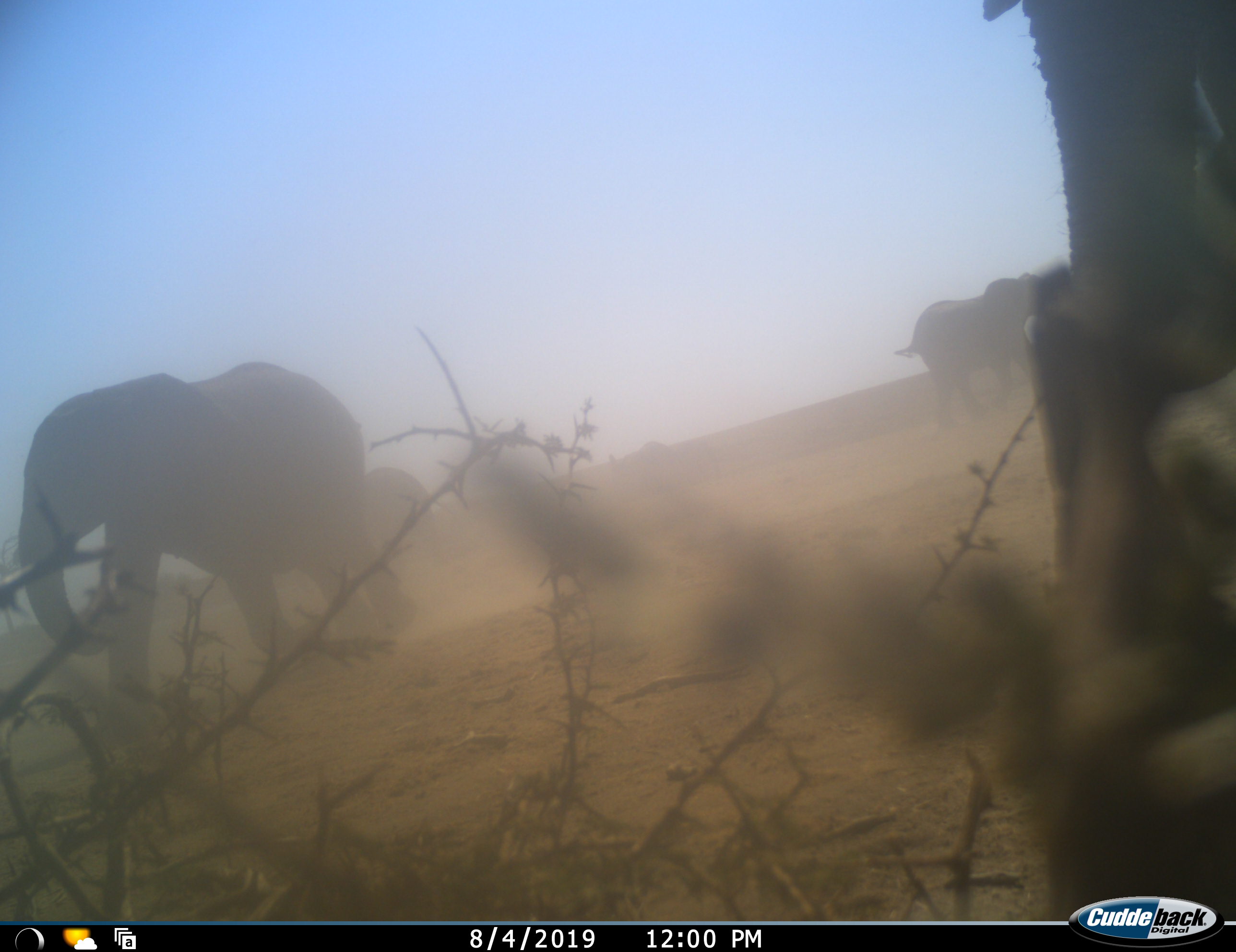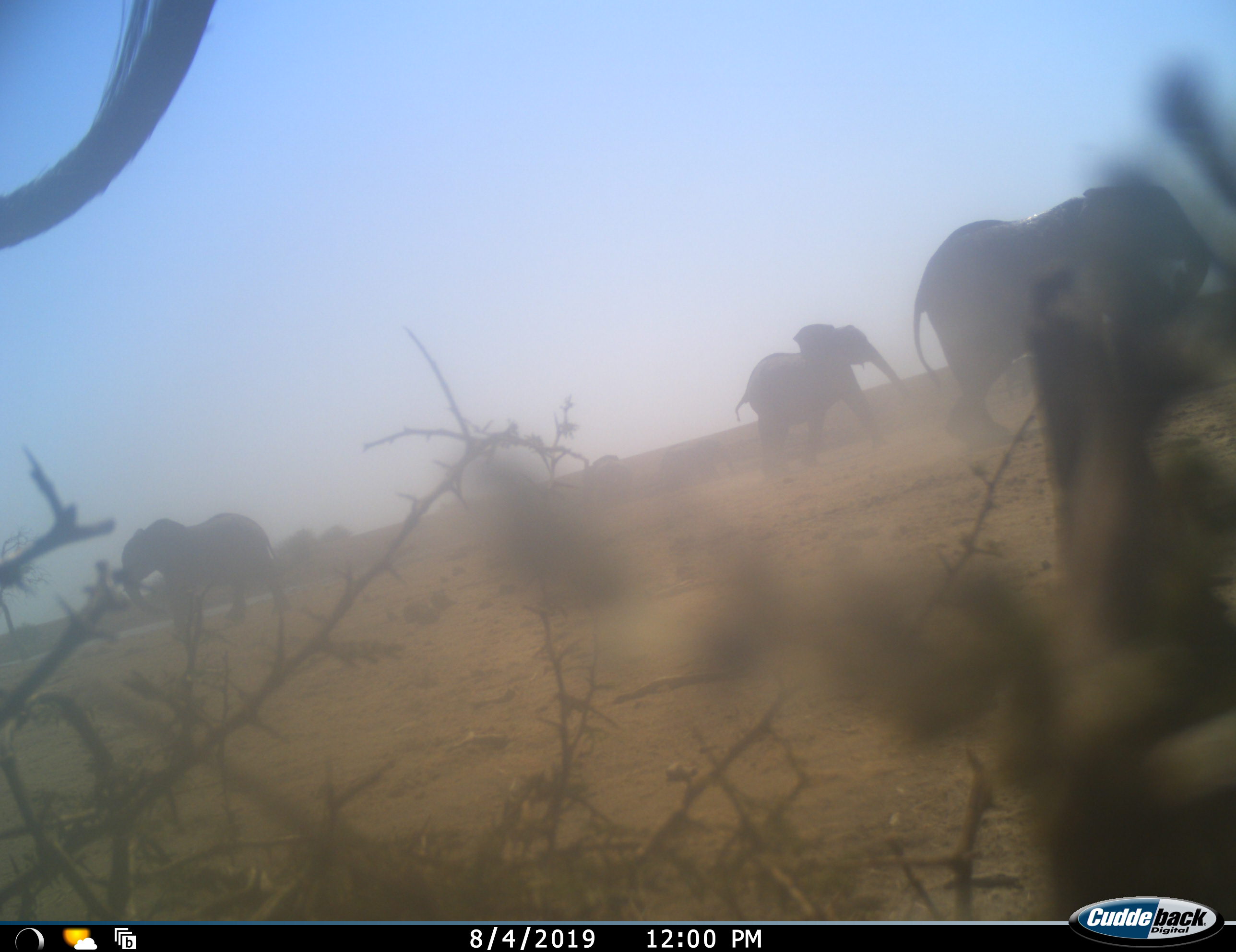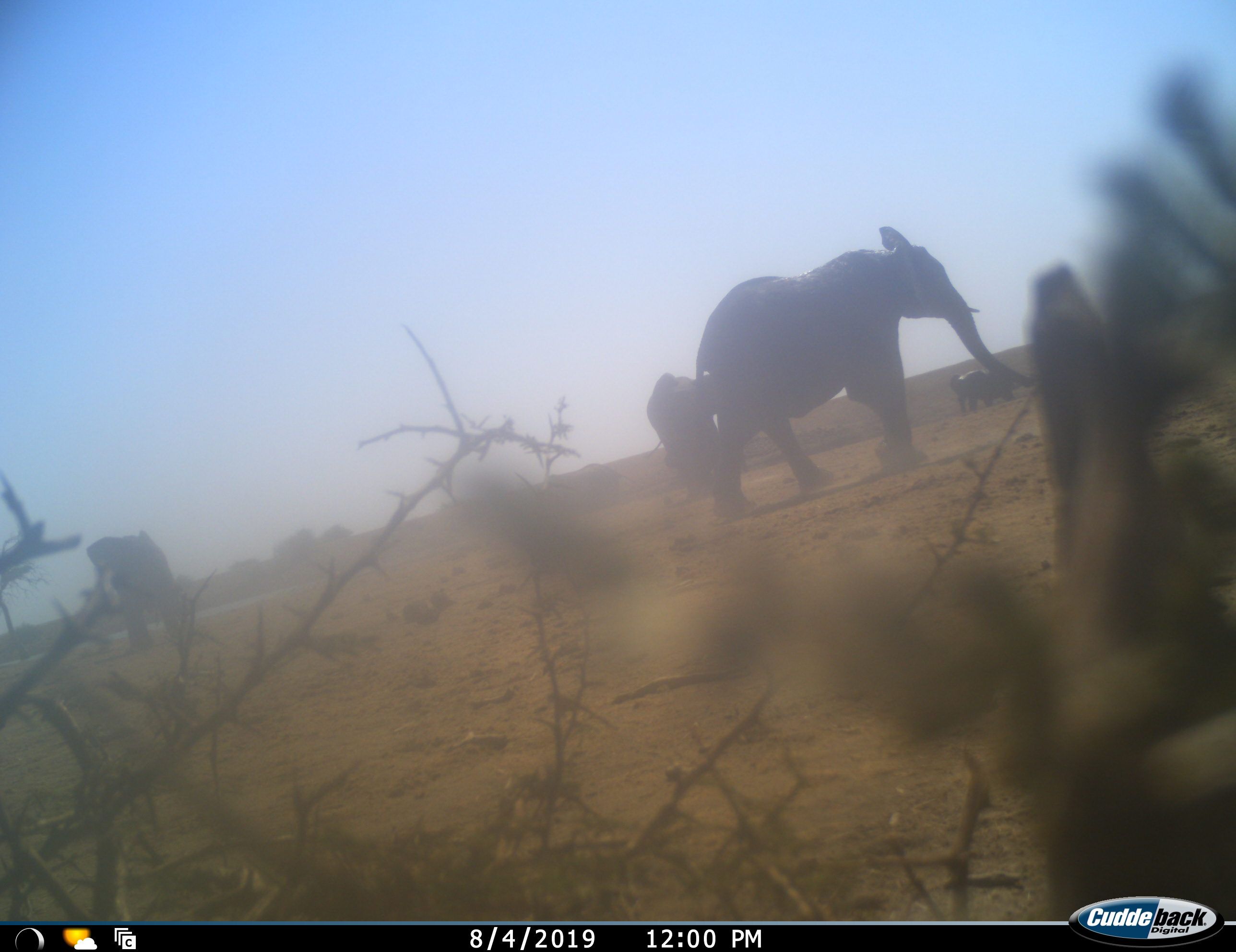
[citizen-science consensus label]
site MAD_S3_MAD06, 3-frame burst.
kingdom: Animalia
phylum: Chordata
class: Mammalia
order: Proboscidea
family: Elephantidae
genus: Loxodonta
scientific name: Loxodonta africana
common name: african bush elephant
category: elephant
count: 4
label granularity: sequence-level